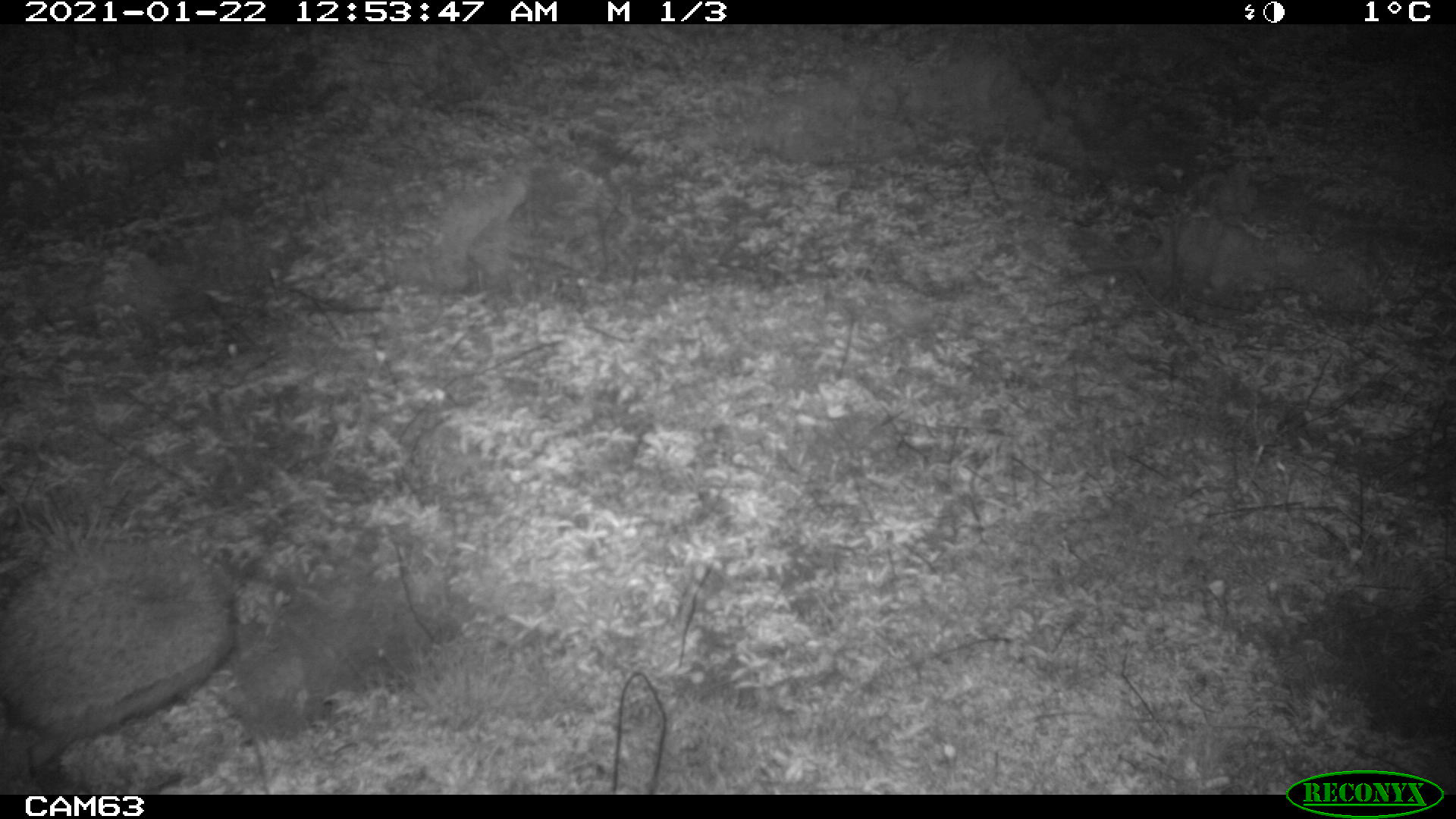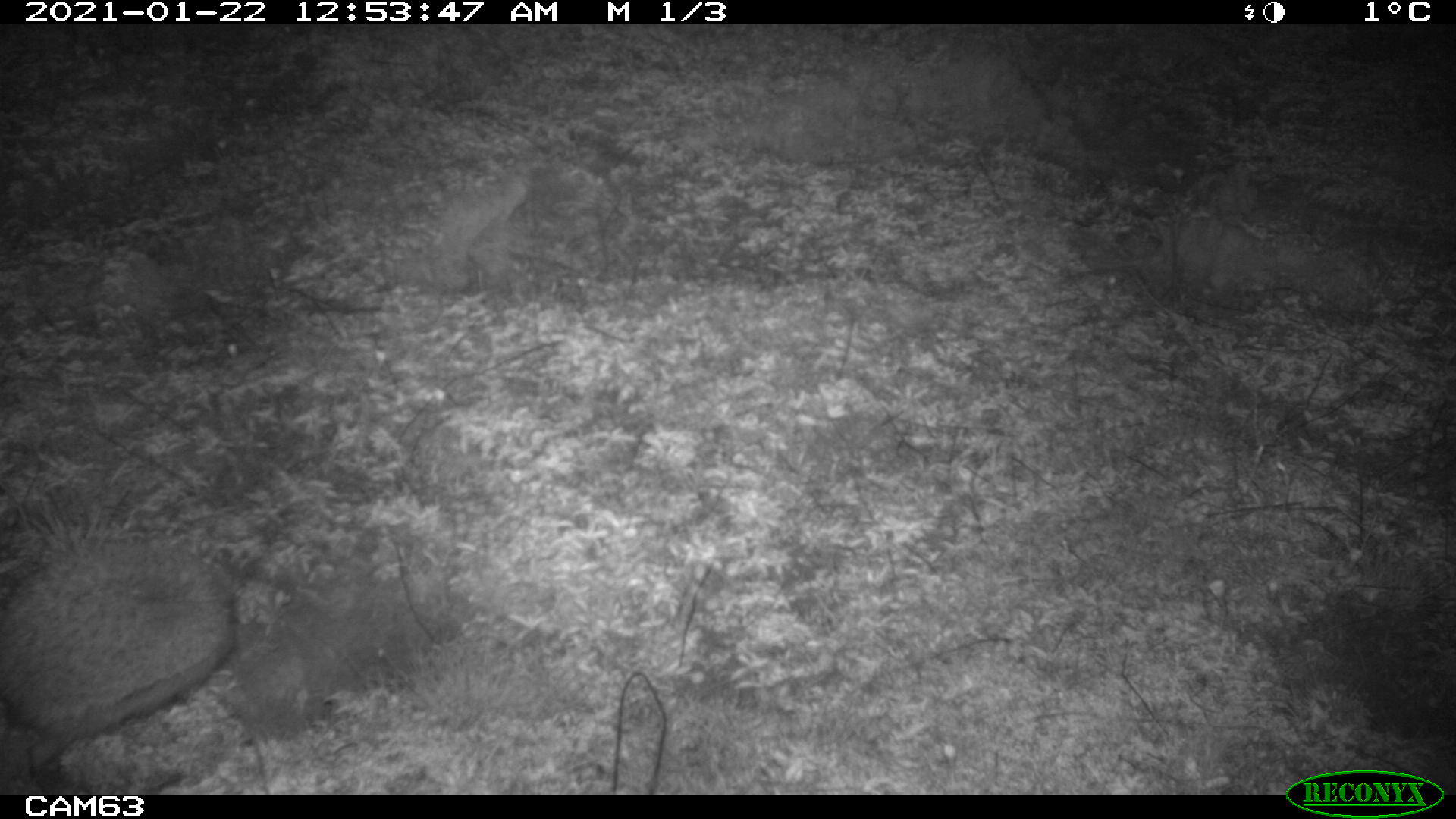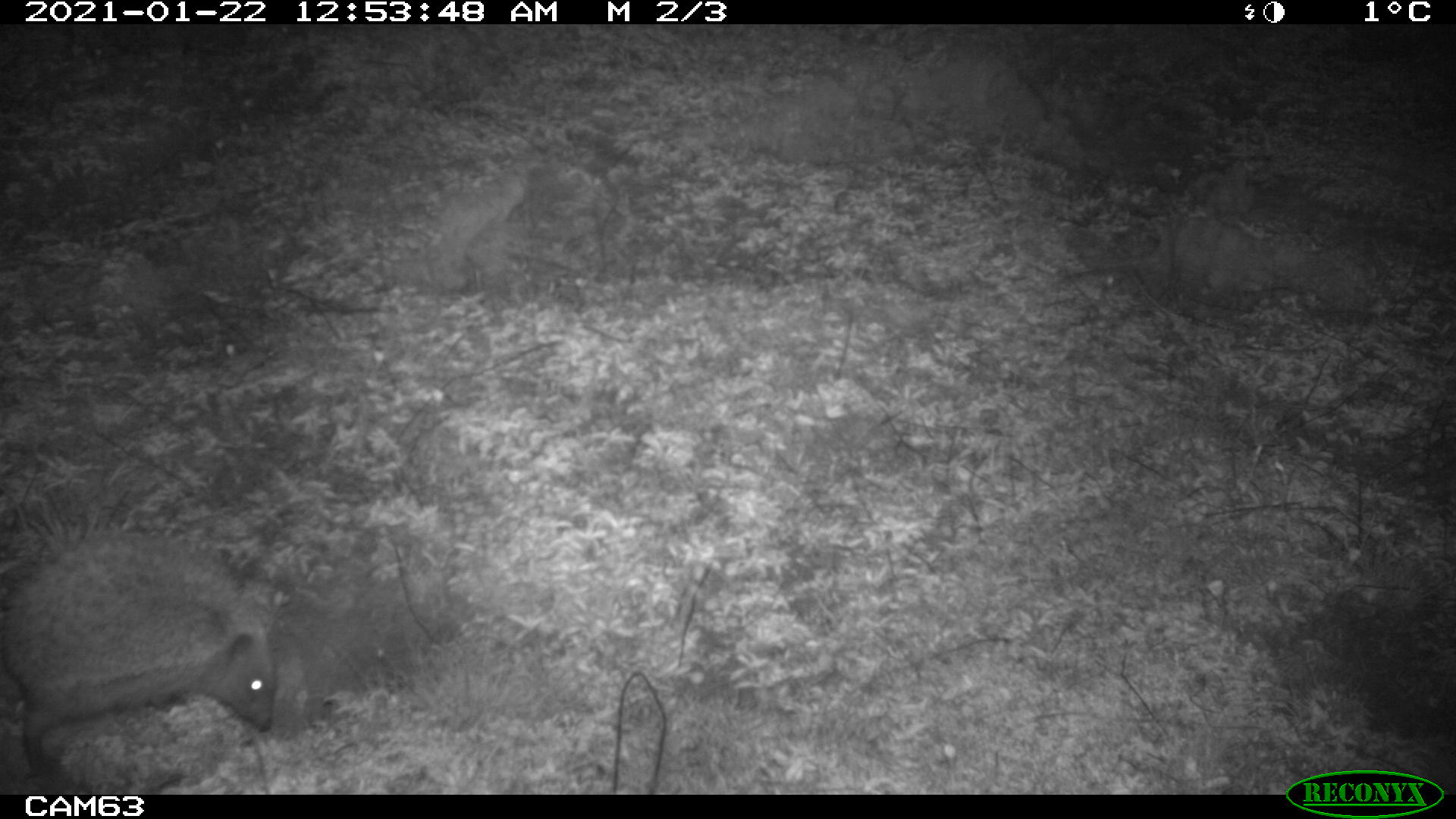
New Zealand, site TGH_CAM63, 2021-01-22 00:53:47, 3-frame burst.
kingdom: Animalia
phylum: Chordata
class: Mammalia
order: Eulipotyphla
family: Erinaceidae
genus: Erinaceus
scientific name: Erinaceus europaeus europaeus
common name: european hedgehog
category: hedgehog